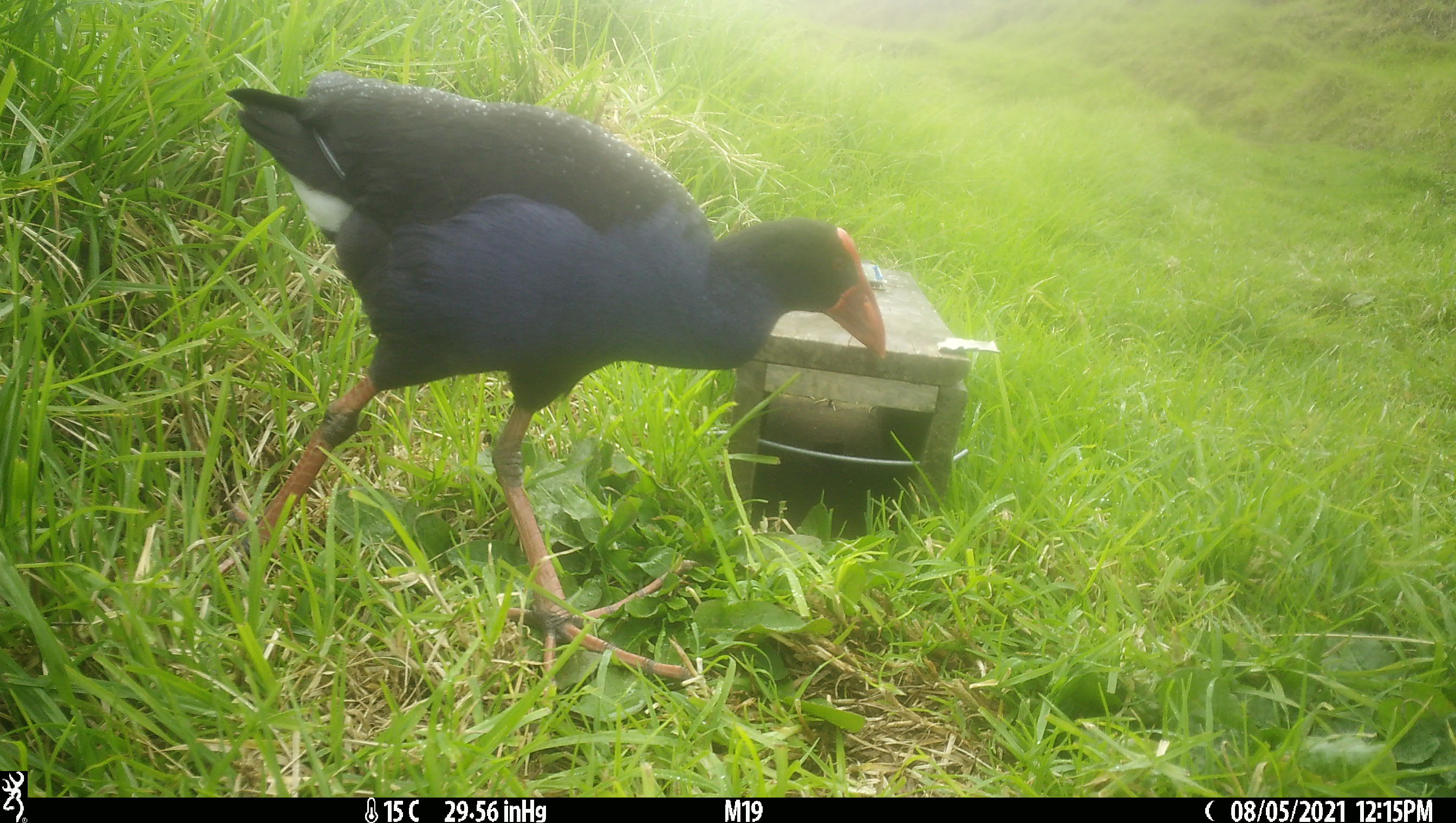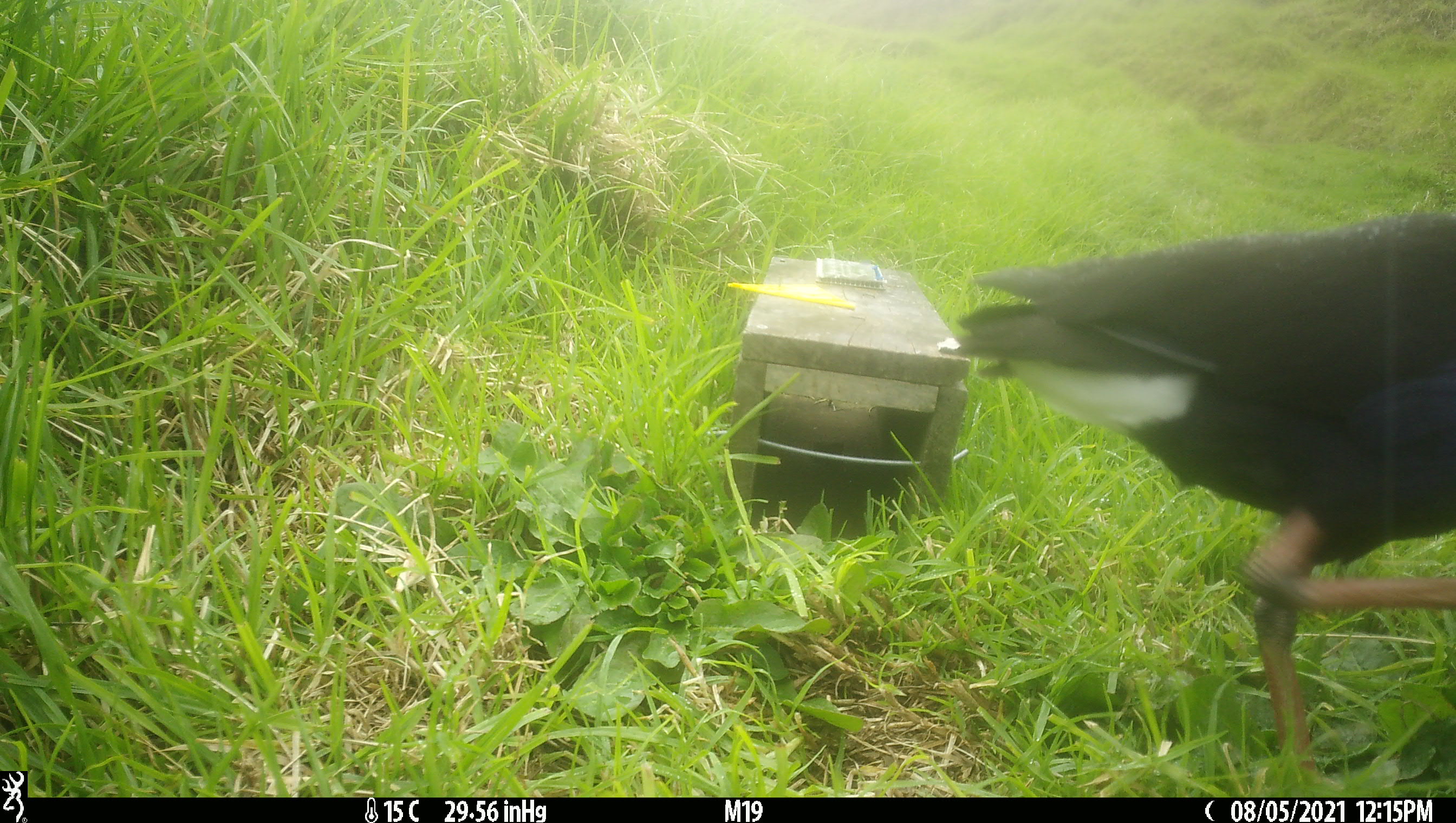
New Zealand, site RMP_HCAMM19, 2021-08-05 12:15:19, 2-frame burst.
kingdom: Animalia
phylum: Chordata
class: Aves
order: Gruiformes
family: Rallidae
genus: Porphyrio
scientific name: Porphyrio melanotus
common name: australasian swamphen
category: pukeko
Pukeko (australasian swamphen) (Porphyrio melanotus).